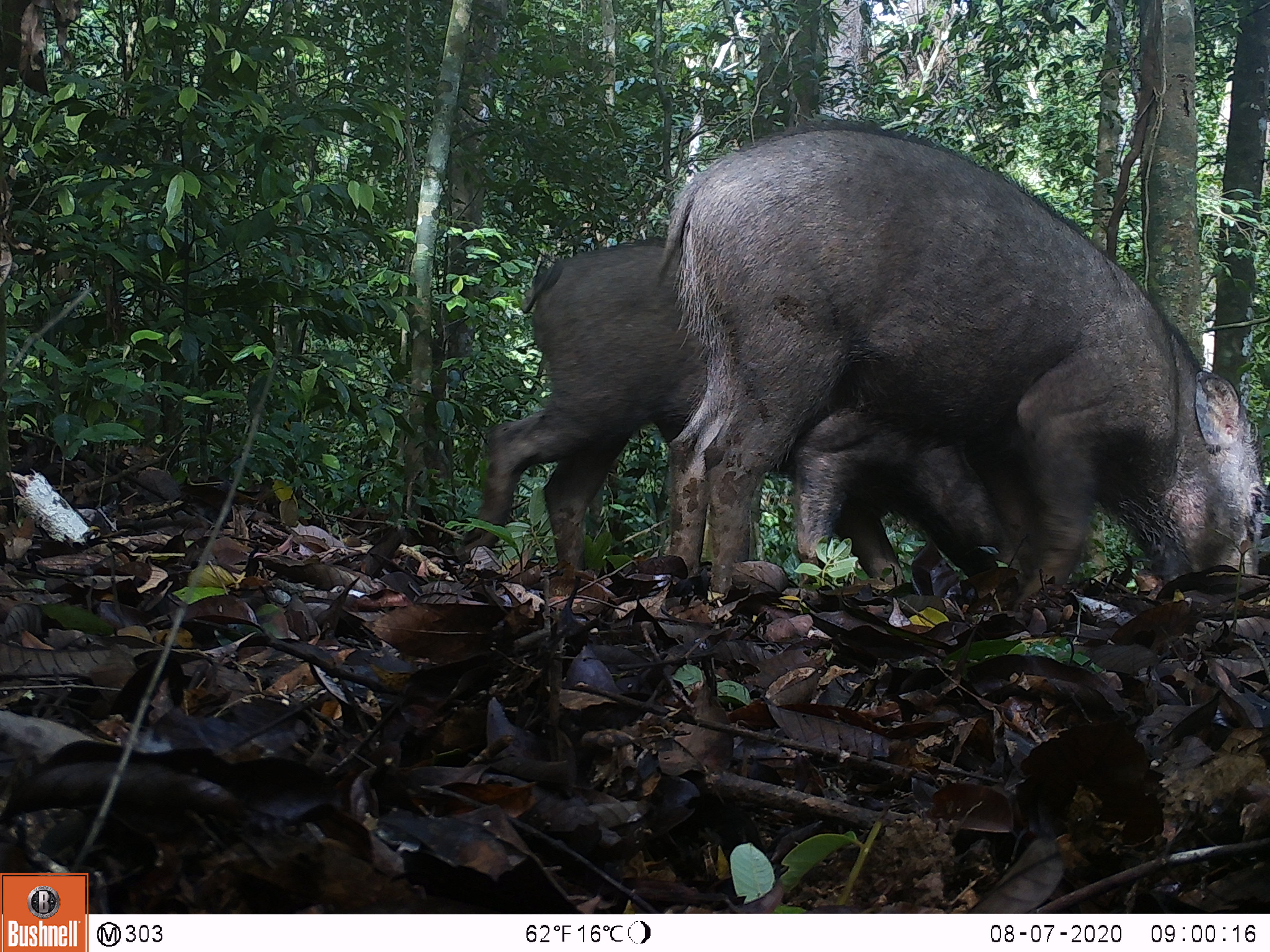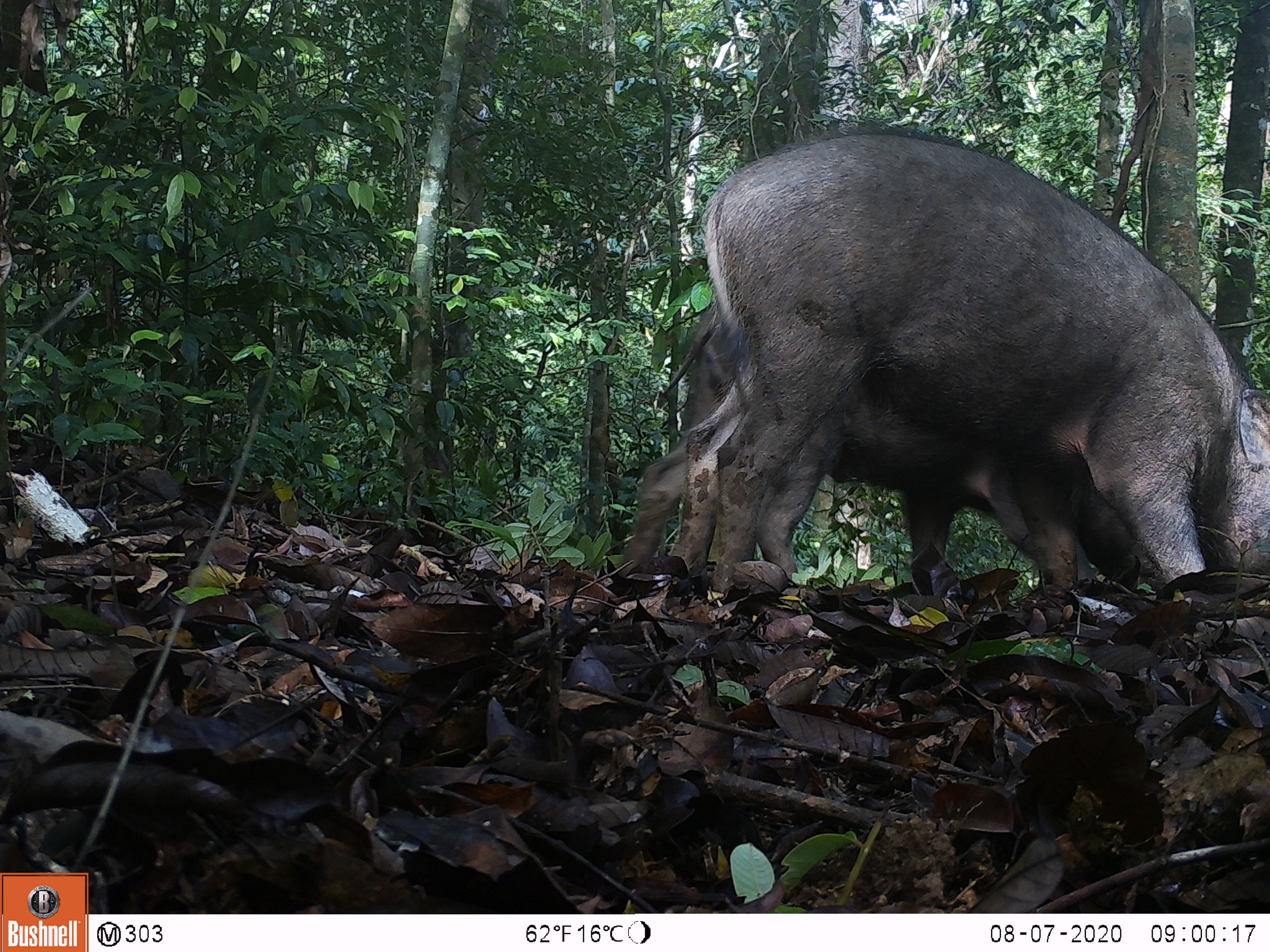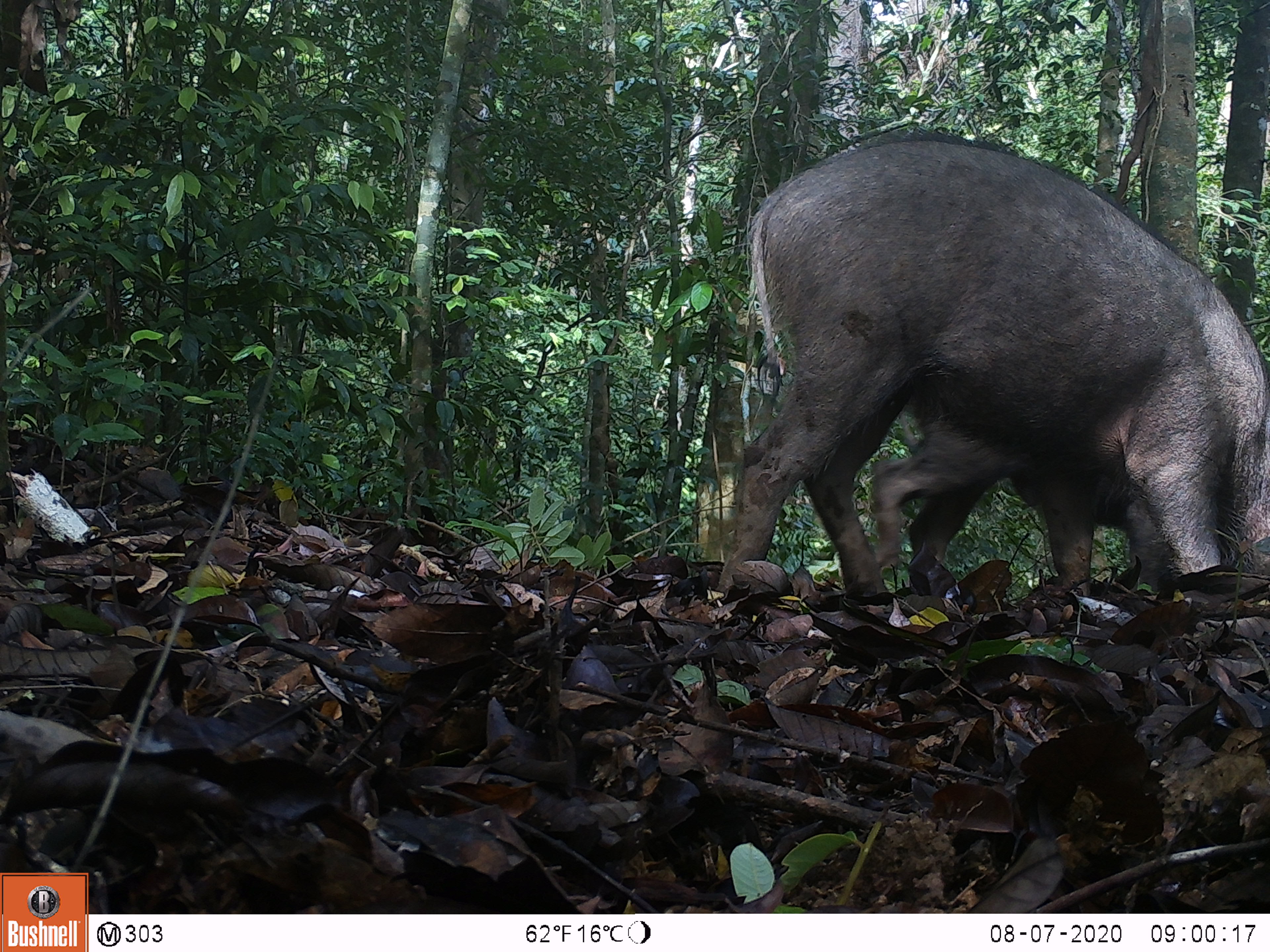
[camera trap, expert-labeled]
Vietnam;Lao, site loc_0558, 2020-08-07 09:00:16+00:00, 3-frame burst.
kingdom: Animalia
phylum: Chordata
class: Mammalia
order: Artiodactyla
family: Suidae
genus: Sus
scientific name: Sus scrofa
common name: eurasian wild pig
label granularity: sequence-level